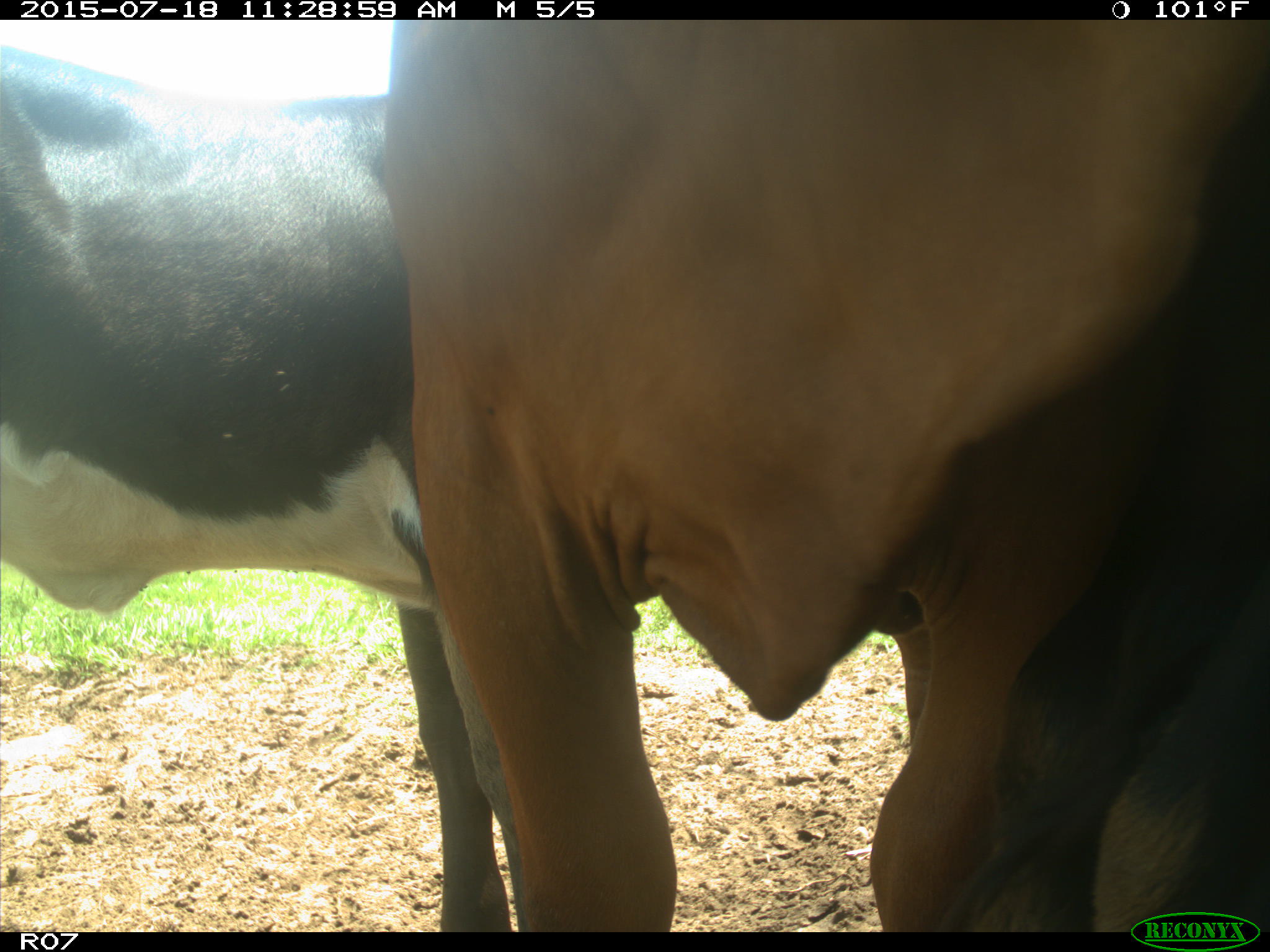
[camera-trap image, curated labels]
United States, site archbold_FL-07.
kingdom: Animalia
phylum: Chordata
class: Mammalia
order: Artiodactyla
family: Bovidae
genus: Bos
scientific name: Bos taurus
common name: domestic cow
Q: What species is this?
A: Bos taurus (domestic cow).